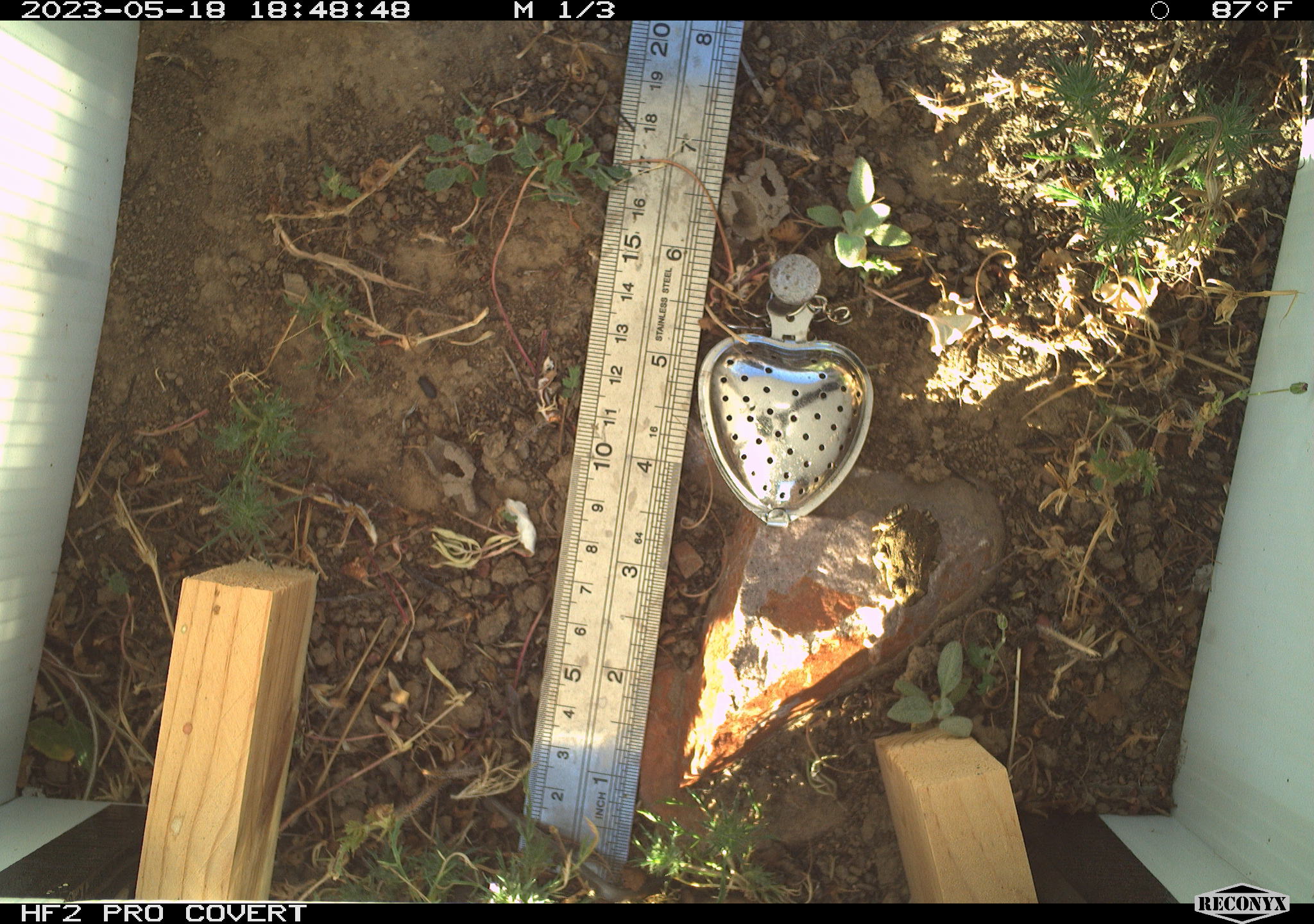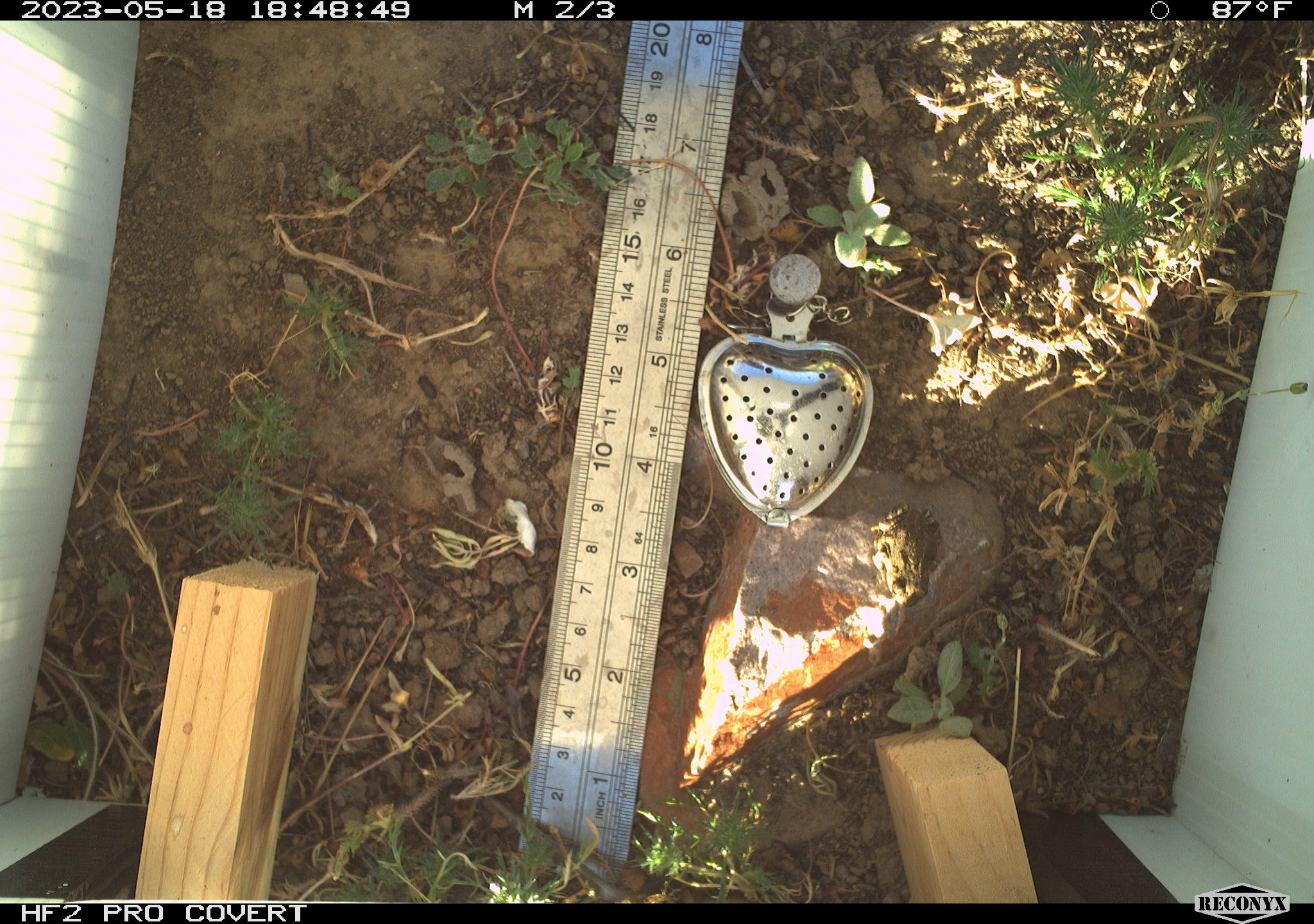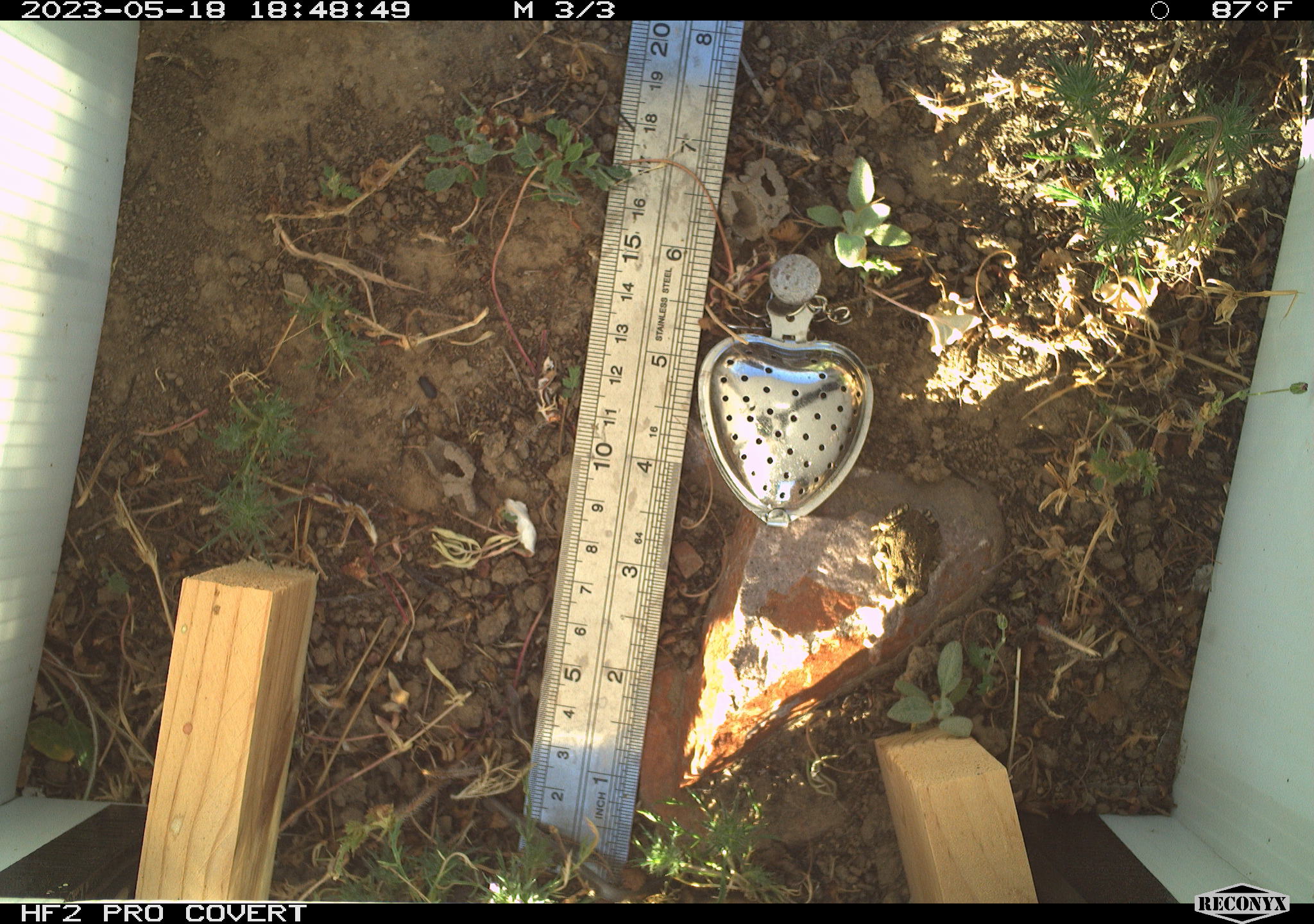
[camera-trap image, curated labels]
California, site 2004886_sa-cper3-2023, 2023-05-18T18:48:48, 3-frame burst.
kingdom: Animalia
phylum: Chordata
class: Amphibia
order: Anura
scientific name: Anura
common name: frogs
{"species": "frogs (Anura)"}